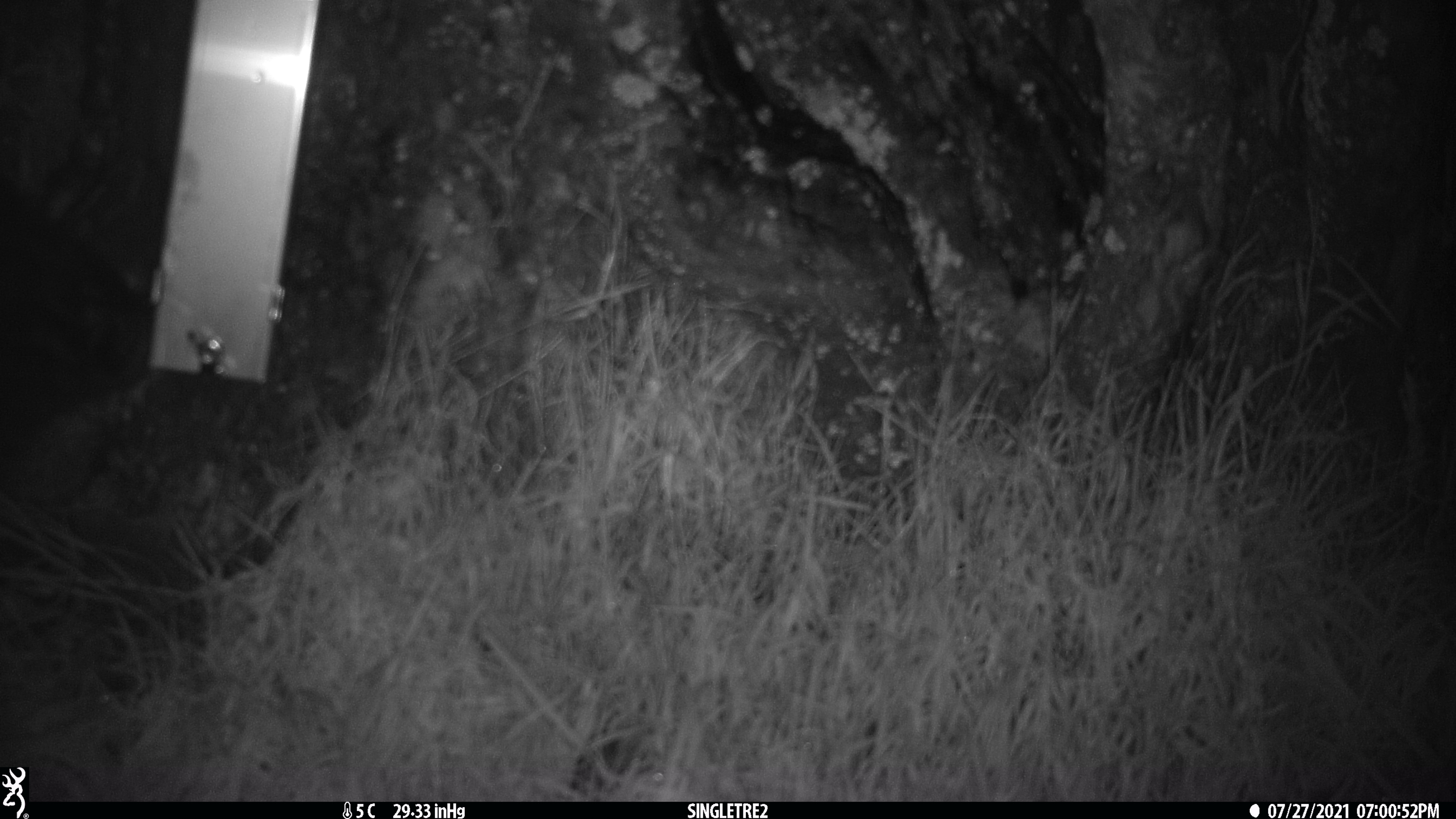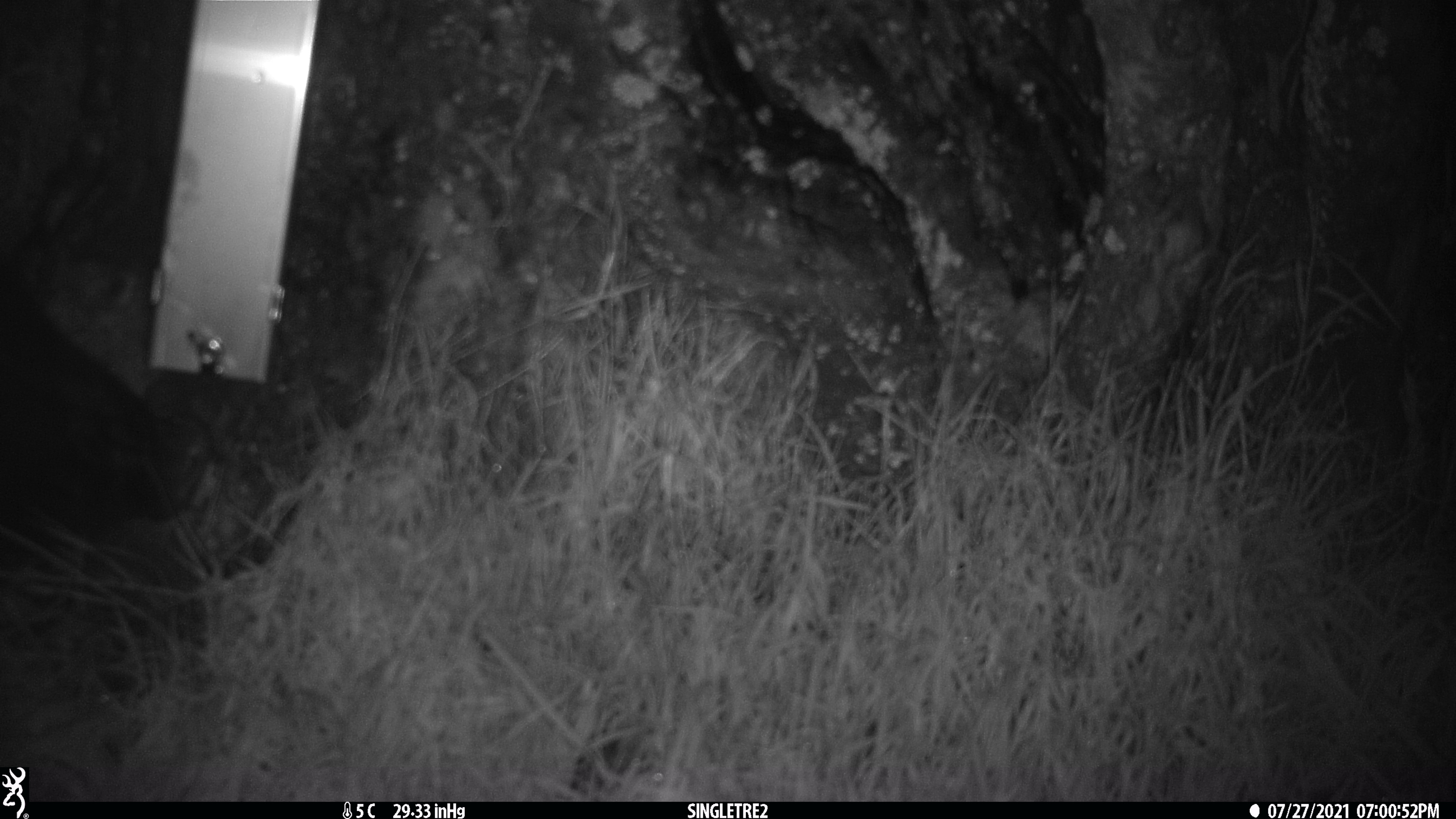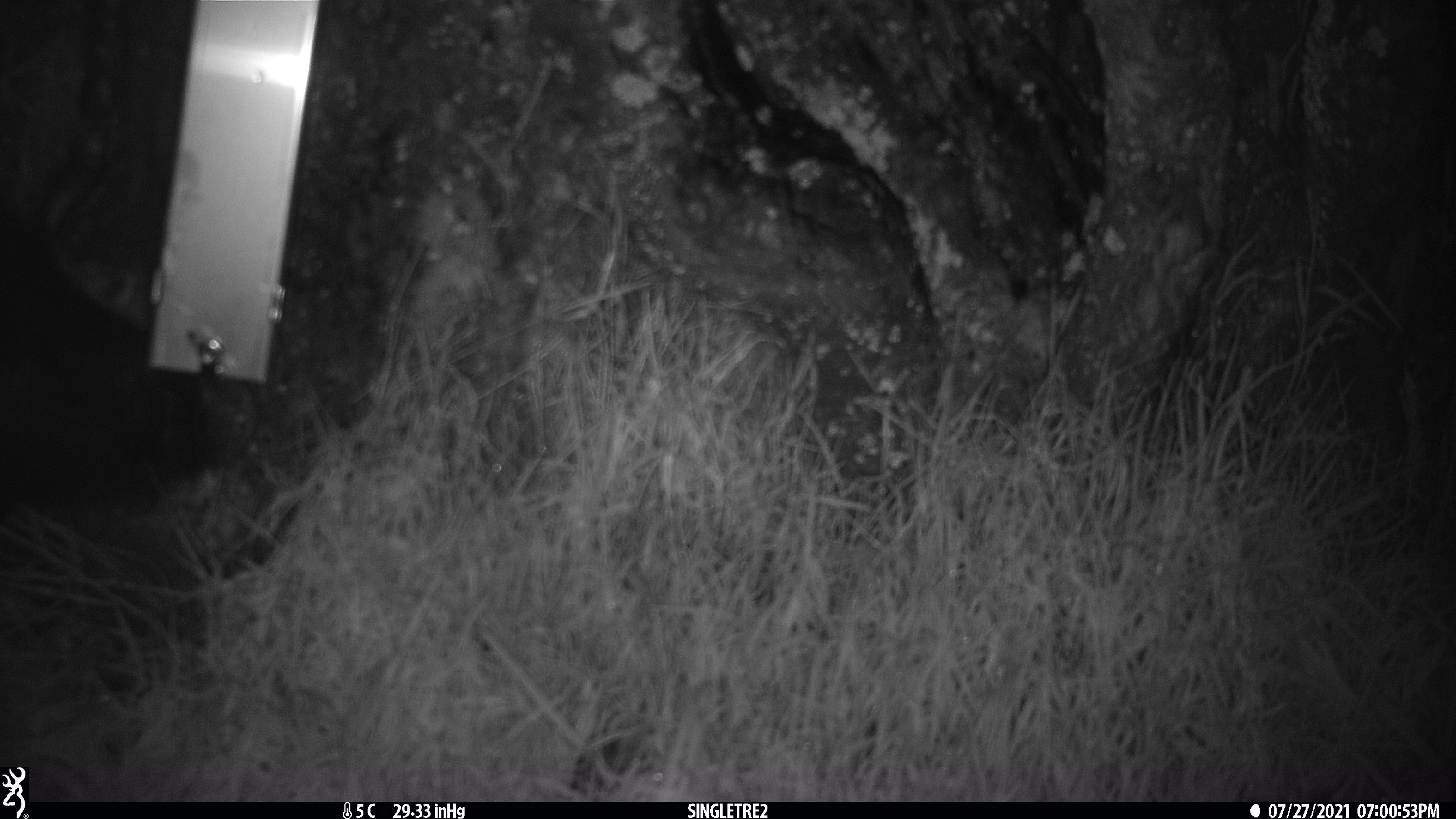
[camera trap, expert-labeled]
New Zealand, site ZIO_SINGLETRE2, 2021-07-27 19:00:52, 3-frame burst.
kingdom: Animalia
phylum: Chordata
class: Mammalia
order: Diprotodontia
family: Phalangeridae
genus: Trichosurus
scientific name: Trichosurus vulpecula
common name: common brushtail possum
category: possum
Possum (common brushtail possum) (Trichosurus vulpecula).